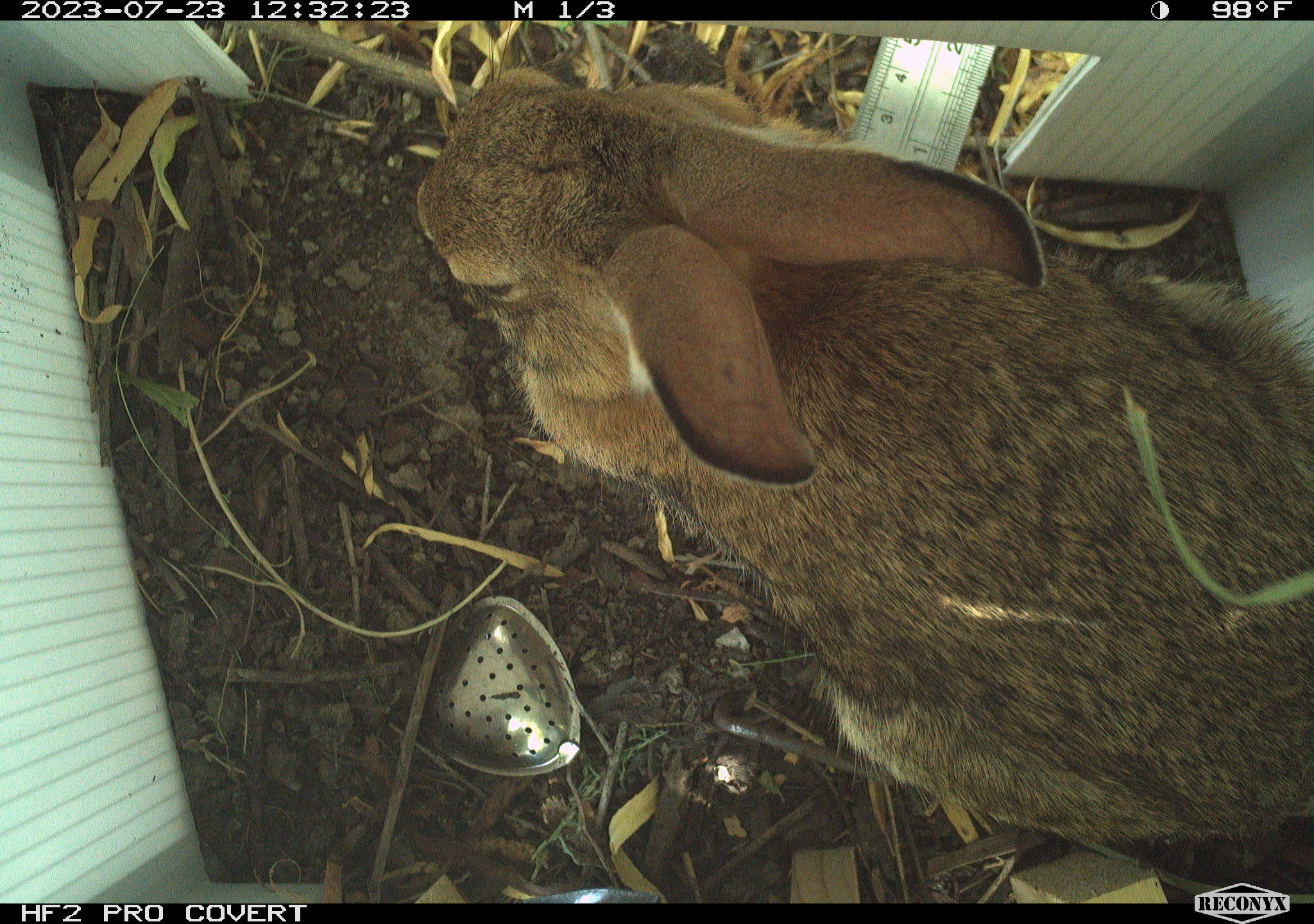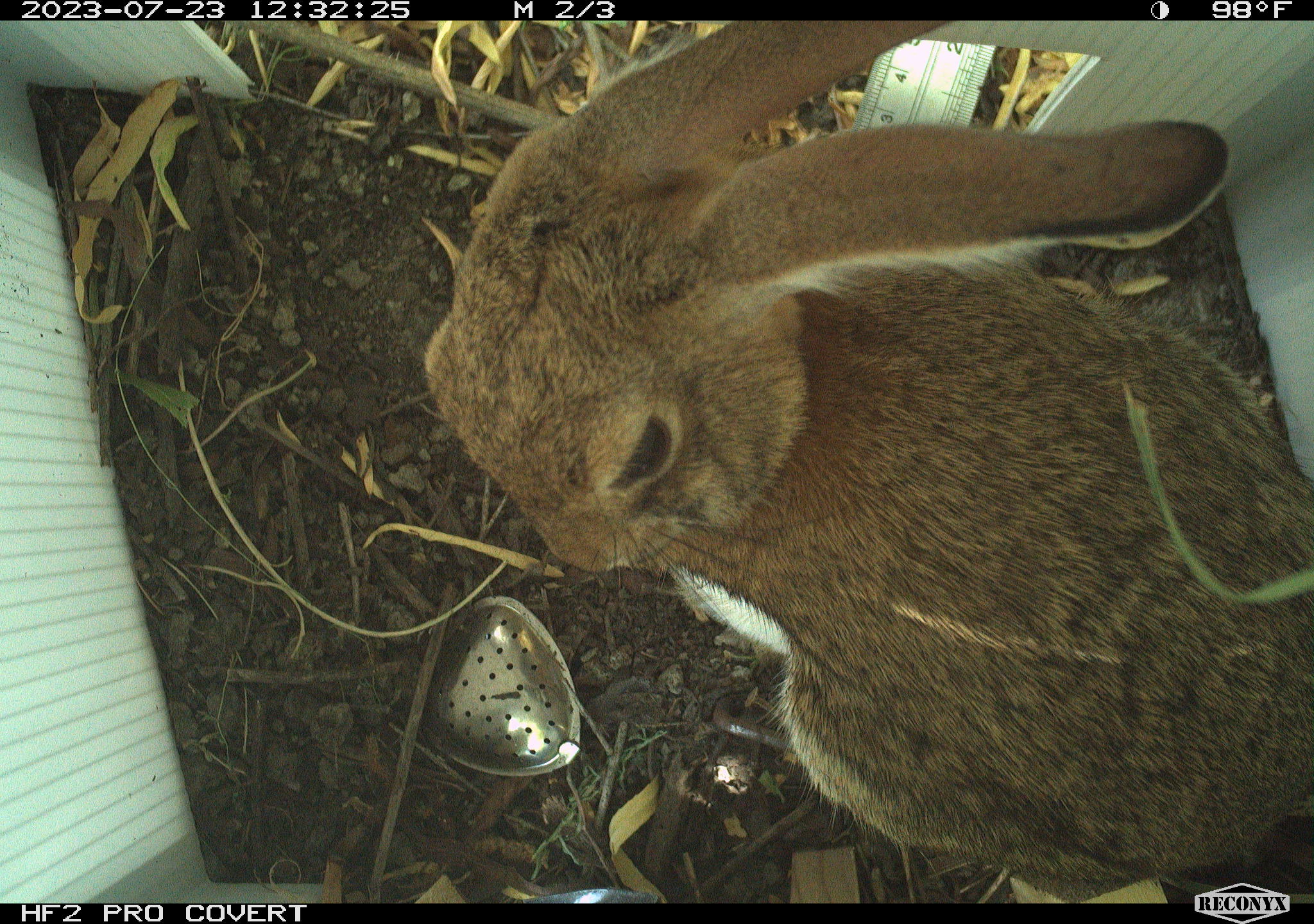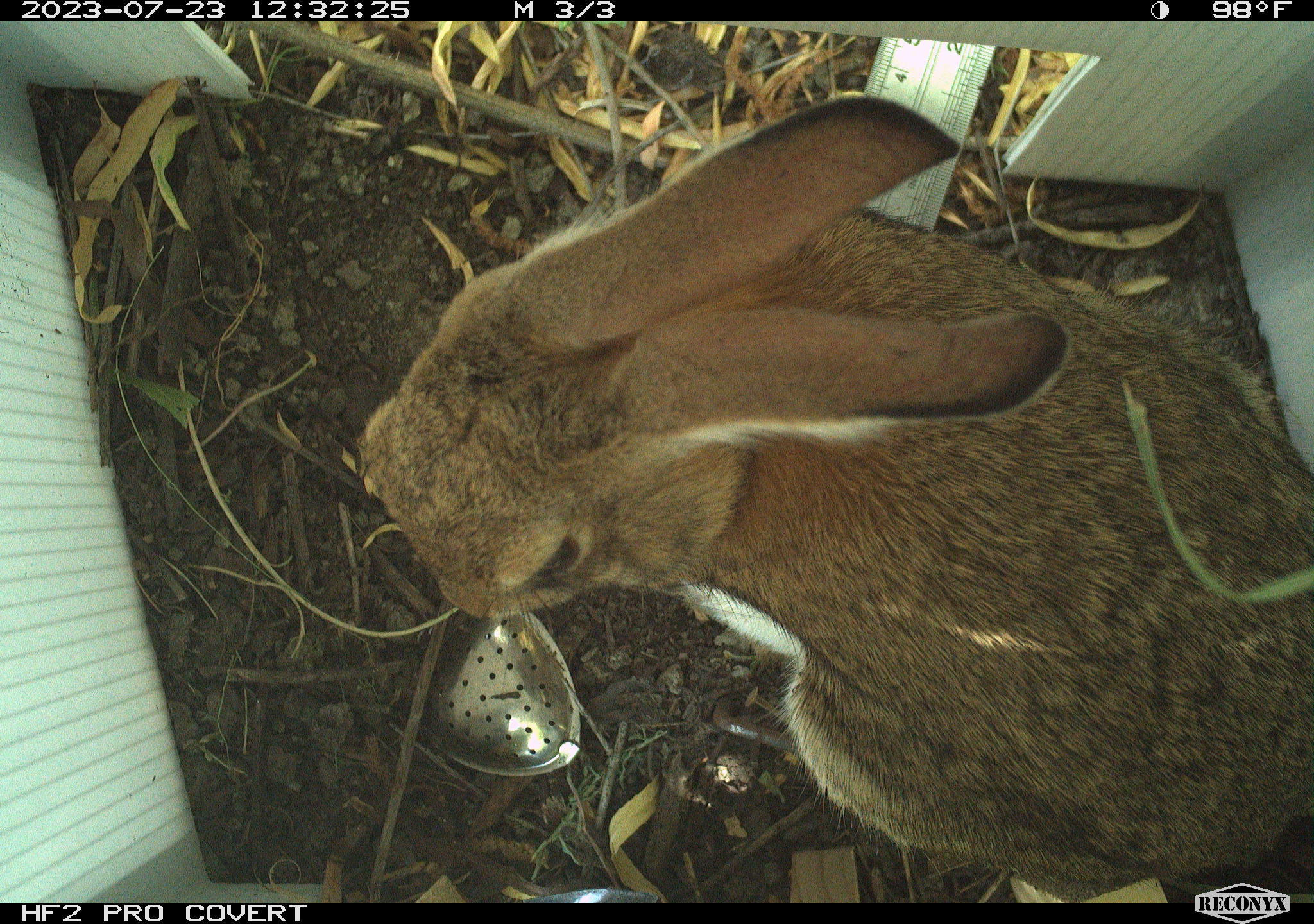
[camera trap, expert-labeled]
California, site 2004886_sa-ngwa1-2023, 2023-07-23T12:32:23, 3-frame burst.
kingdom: Animalia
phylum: Chordata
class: Mammalia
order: Lagomorpha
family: Leporidae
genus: Sylvilagus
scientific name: Sylvilagus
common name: cottontail rabbits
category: sylvilagus species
Sylvilagus species (cottontail rabbits) (Sylvilagus).